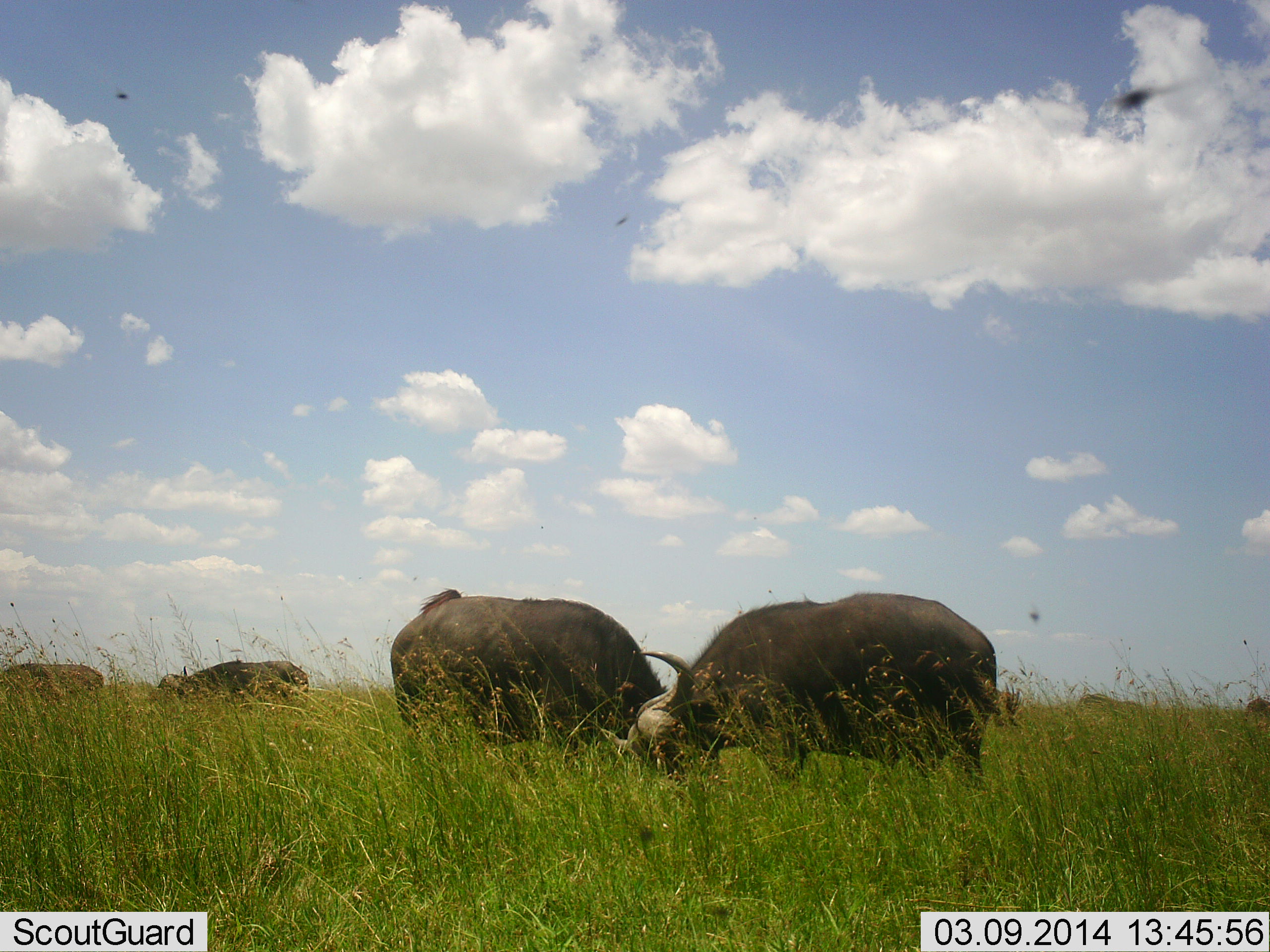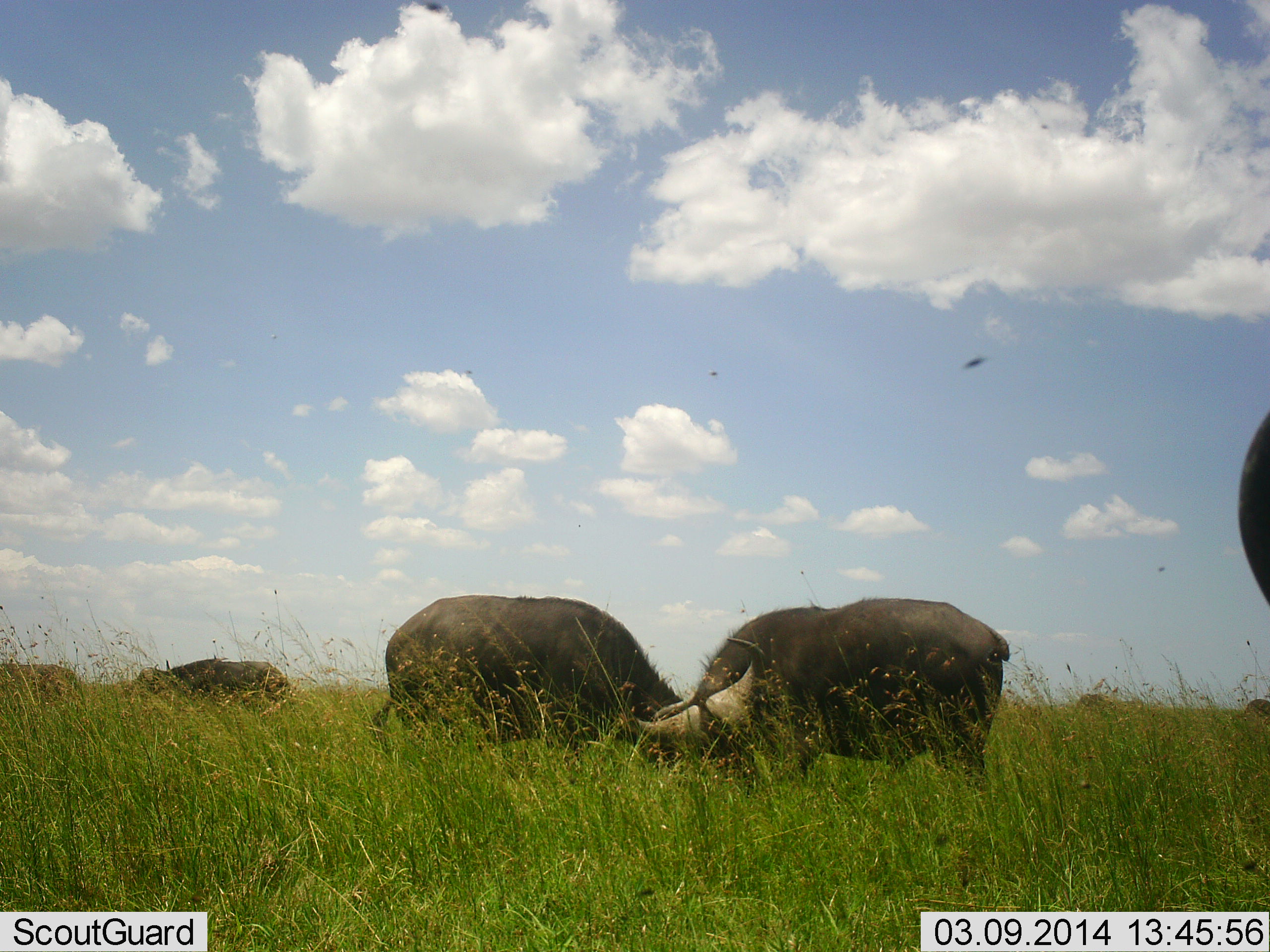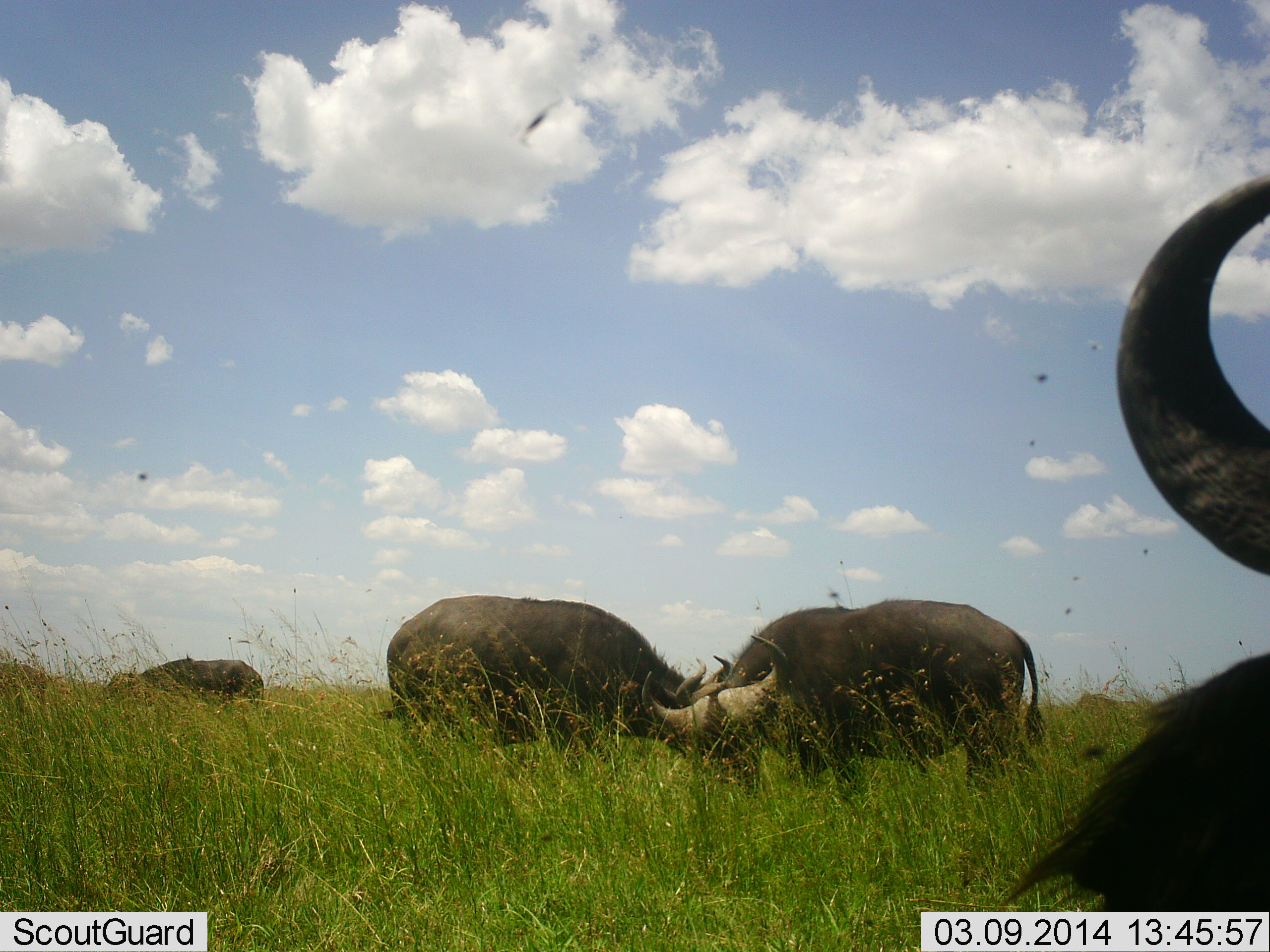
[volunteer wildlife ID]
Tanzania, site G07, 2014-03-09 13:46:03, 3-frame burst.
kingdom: Animalia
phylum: Chordata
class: Mammalia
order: Artiodactyla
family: Bovidae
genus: Syncerus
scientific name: Syncerus caffer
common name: cape buffalo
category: buffalo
Buffalo (cape buffalo) (Syncerus caffer), count 5. Behavior (volunteer vote fractions): standing 20%, resting 0%, moving 10%, interacting 30%. Young present (vote fraction): 0%. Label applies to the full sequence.